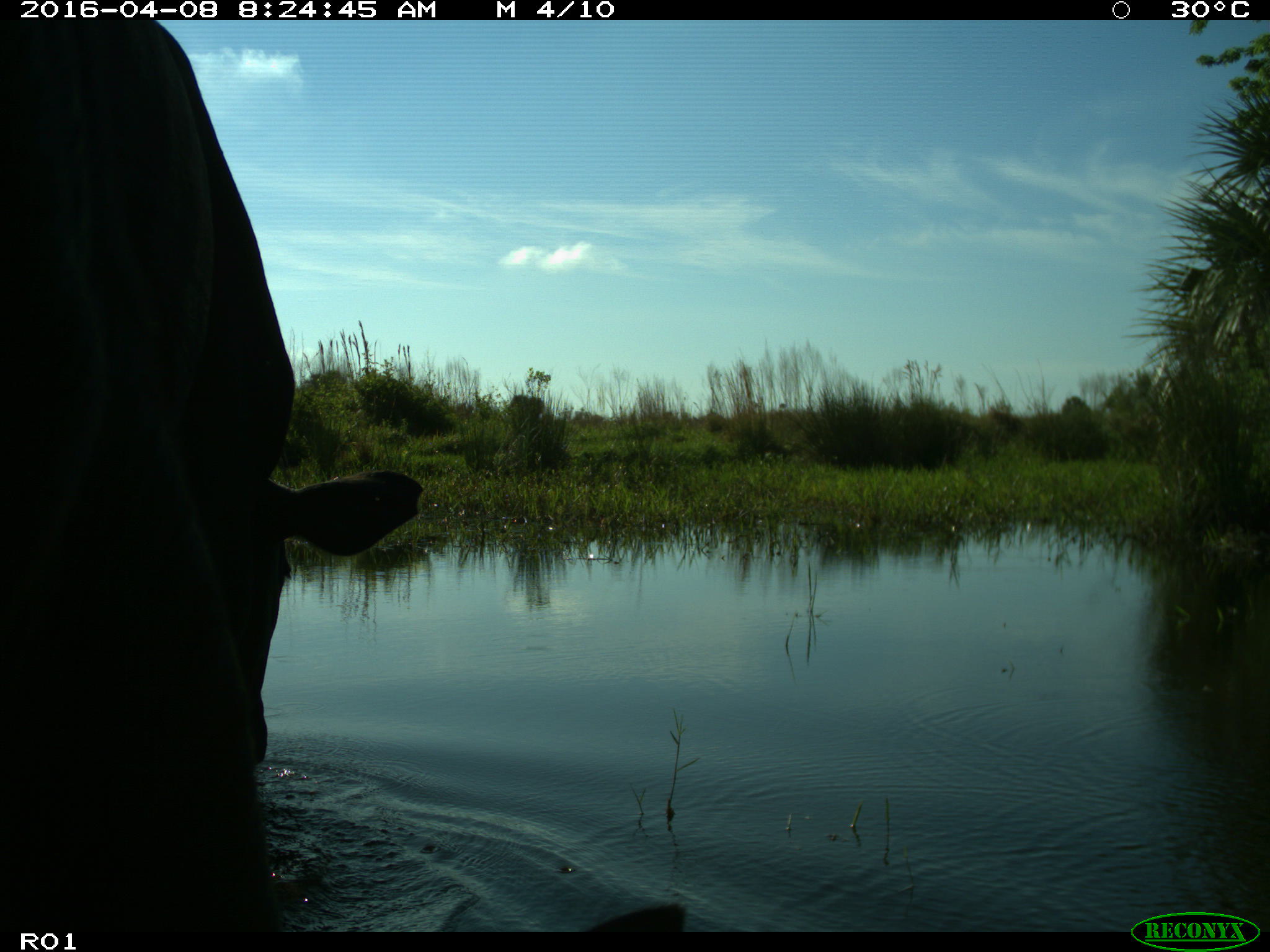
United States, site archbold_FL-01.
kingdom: Animalia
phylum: Chordata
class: Mammalia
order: Artiodactyla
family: Bovidae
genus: Bos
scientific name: Bos taurus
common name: domestic cow